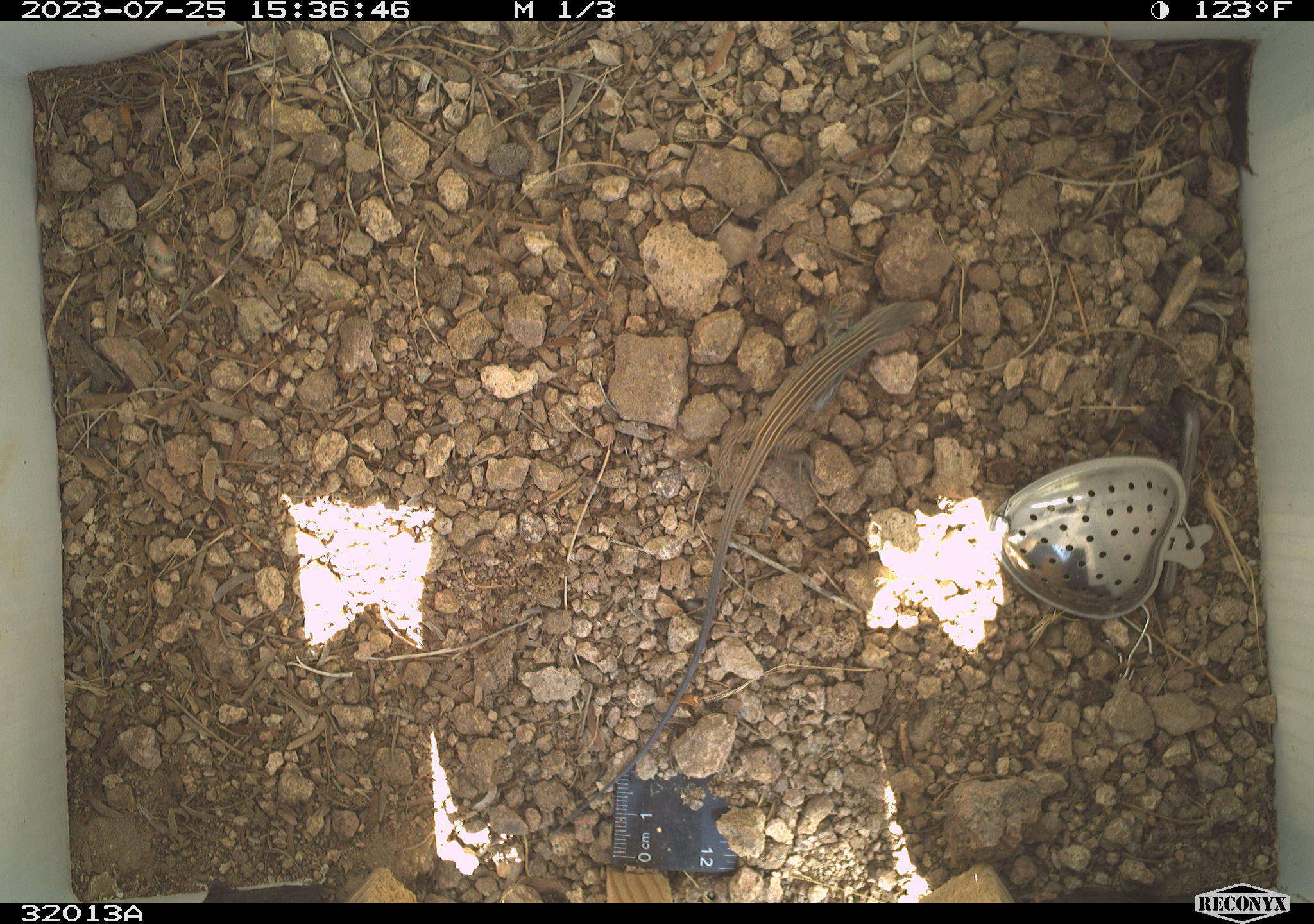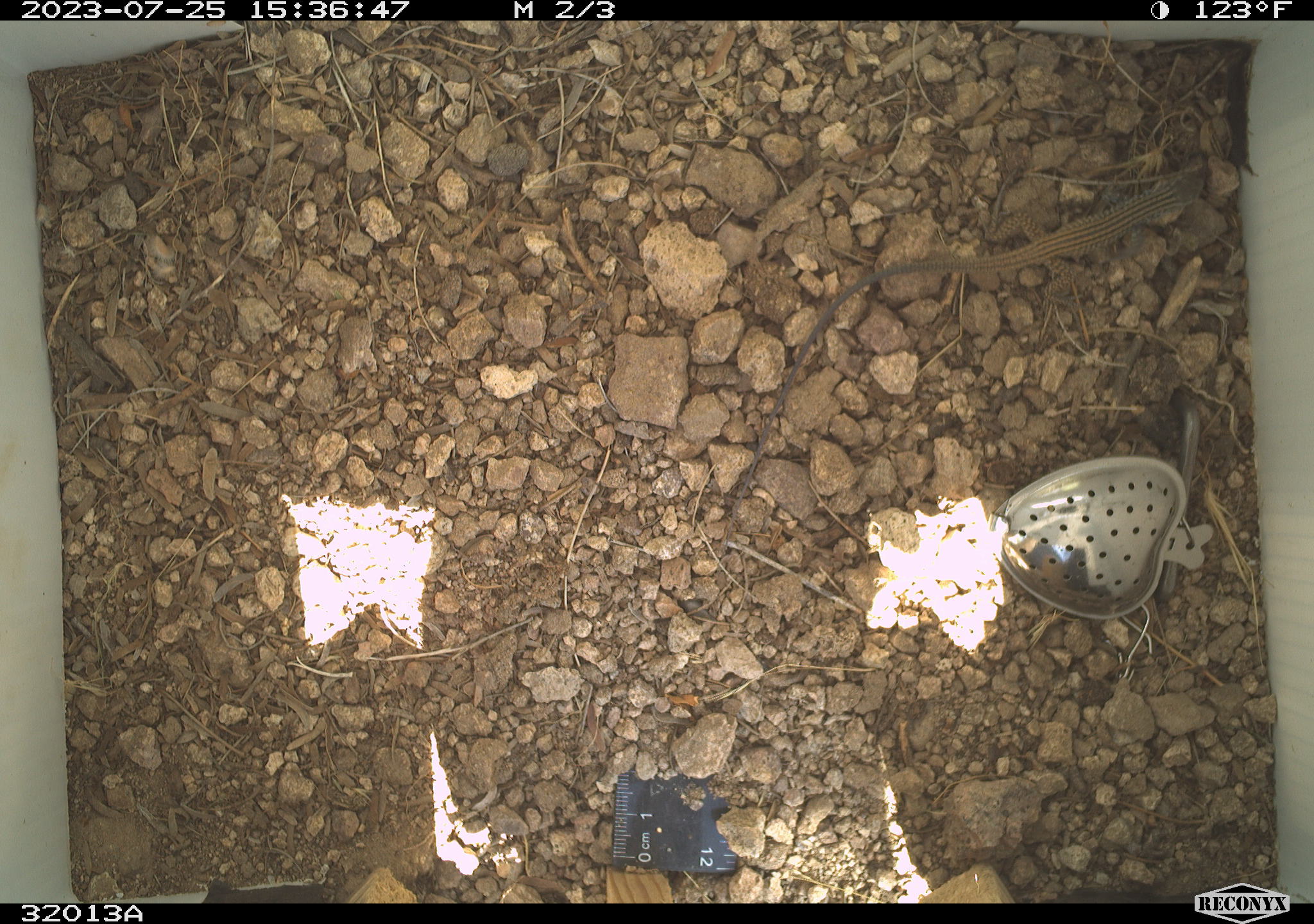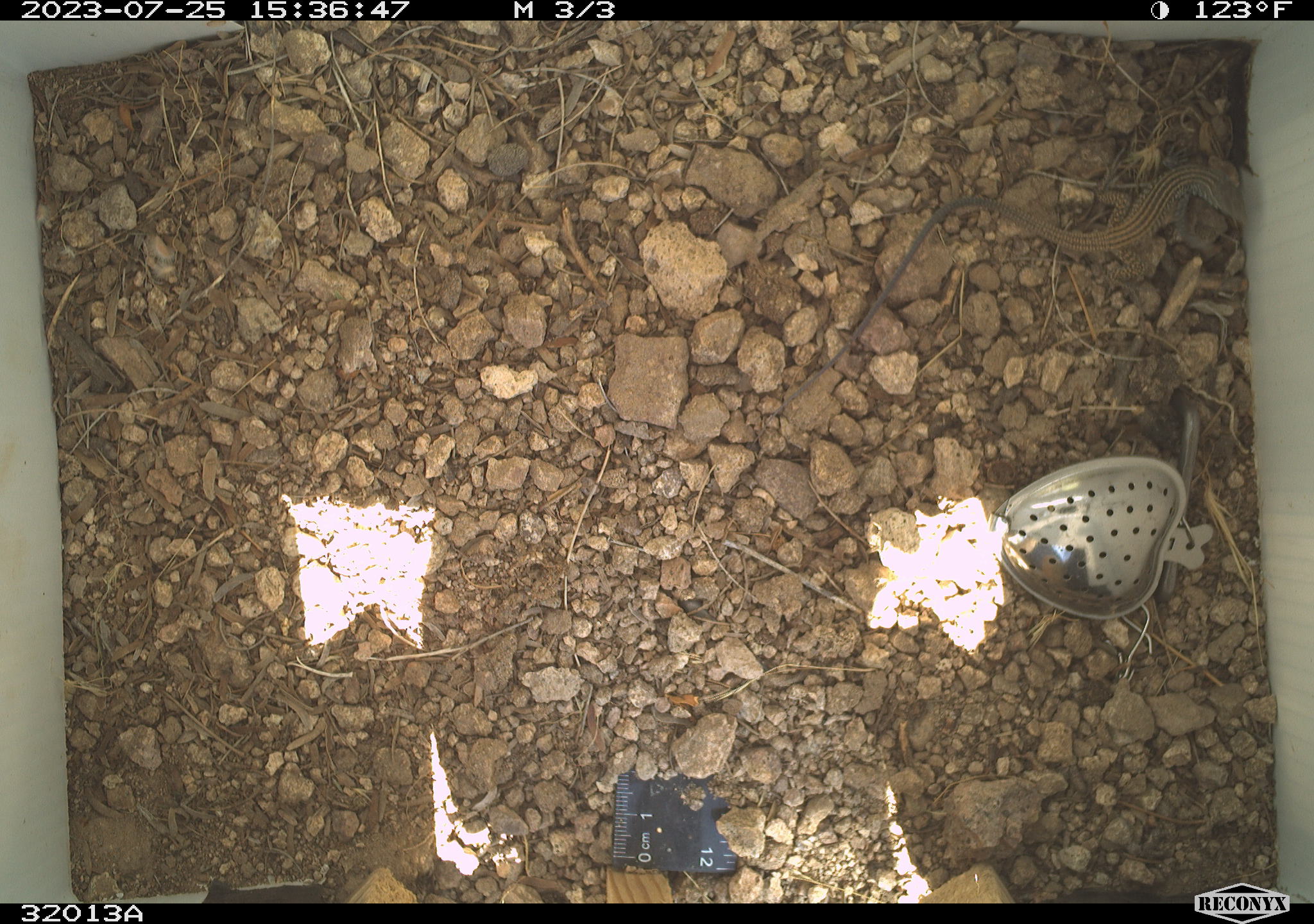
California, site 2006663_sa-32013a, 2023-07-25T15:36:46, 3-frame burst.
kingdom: Animalia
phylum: Chordata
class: Reptilia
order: Squamata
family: Teiidae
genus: Aspidoscelis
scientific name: Aspidoscelis tigris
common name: western whiptail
Western whiptail (Aspidoscelis tigris).